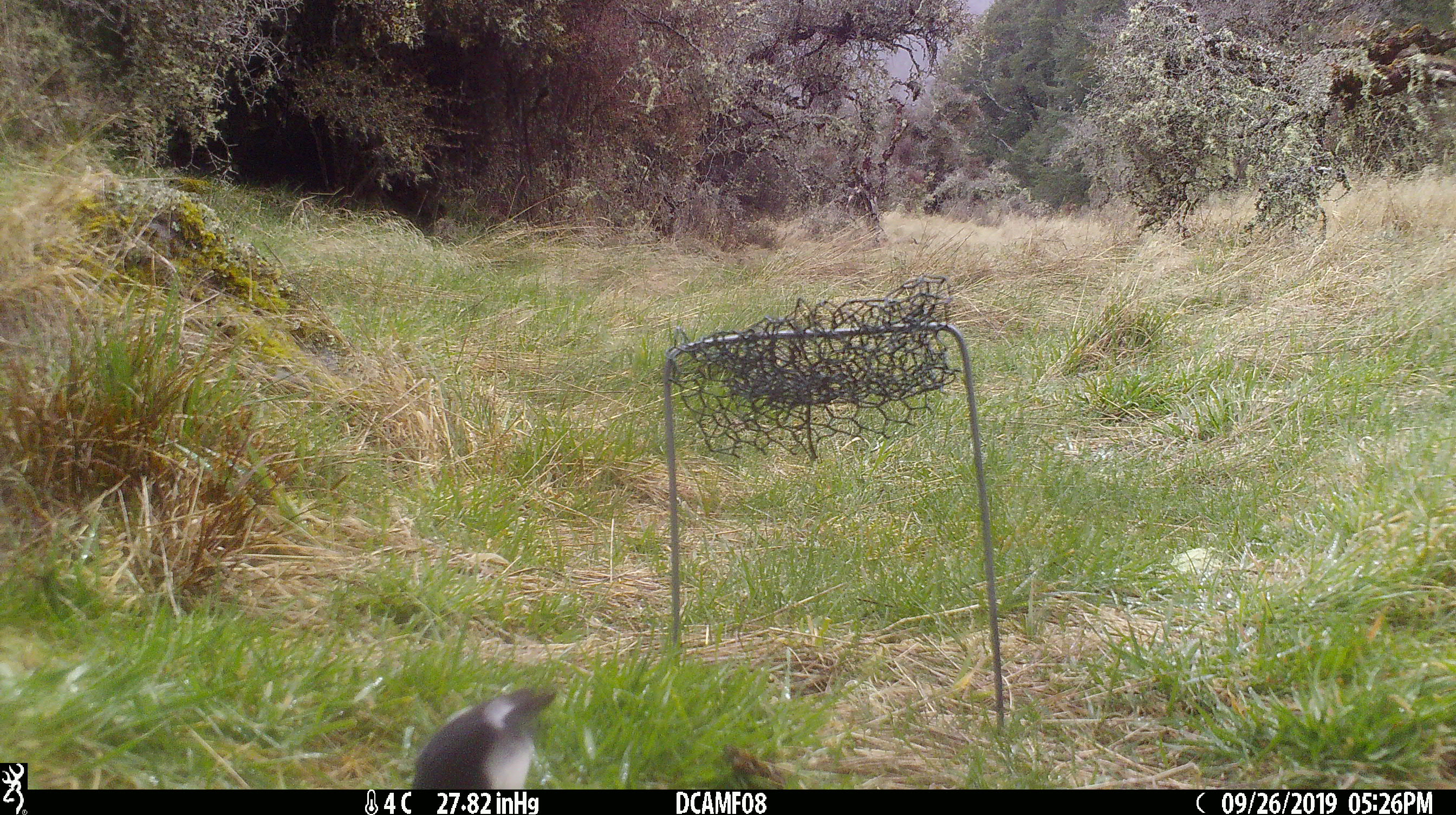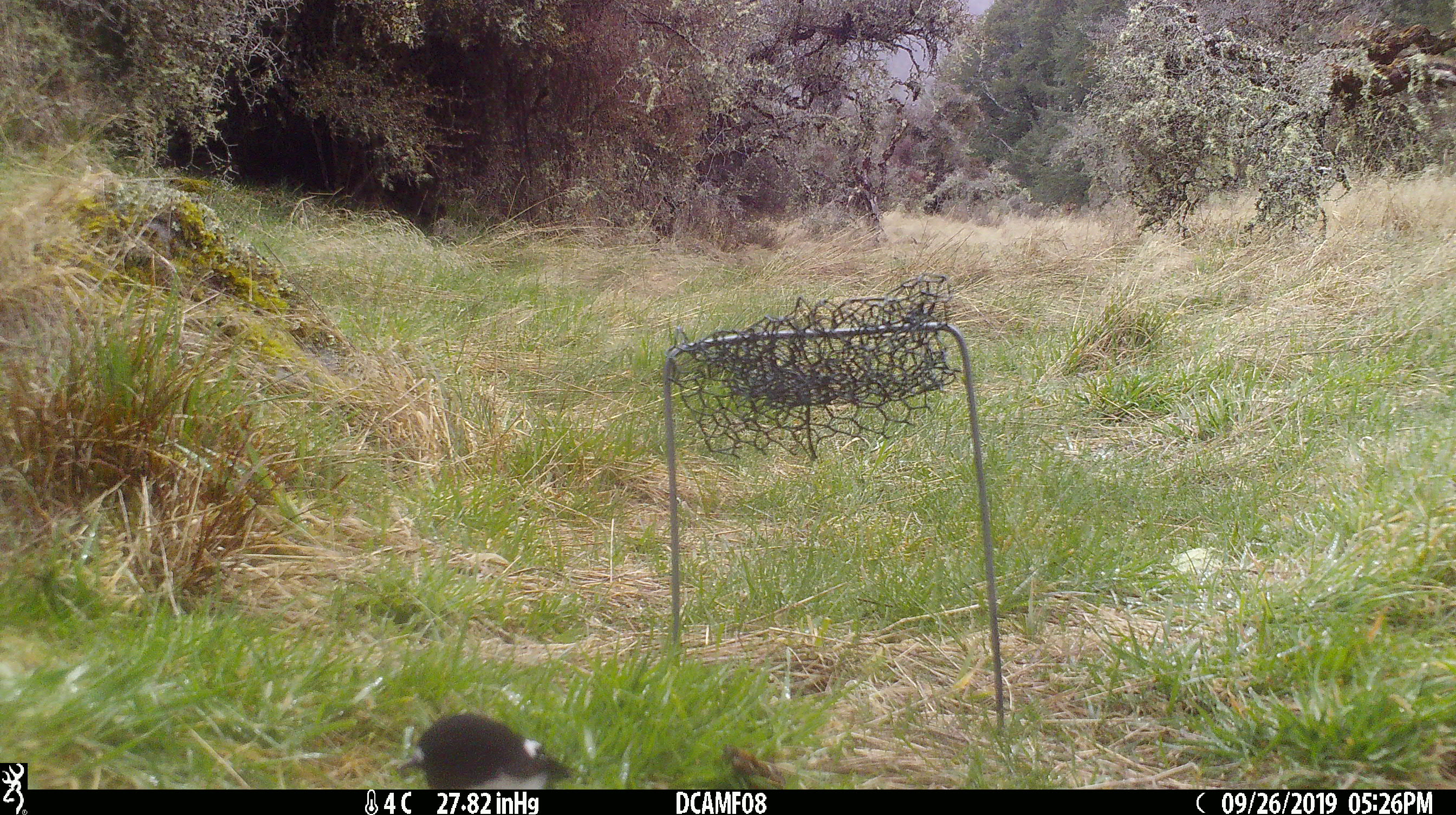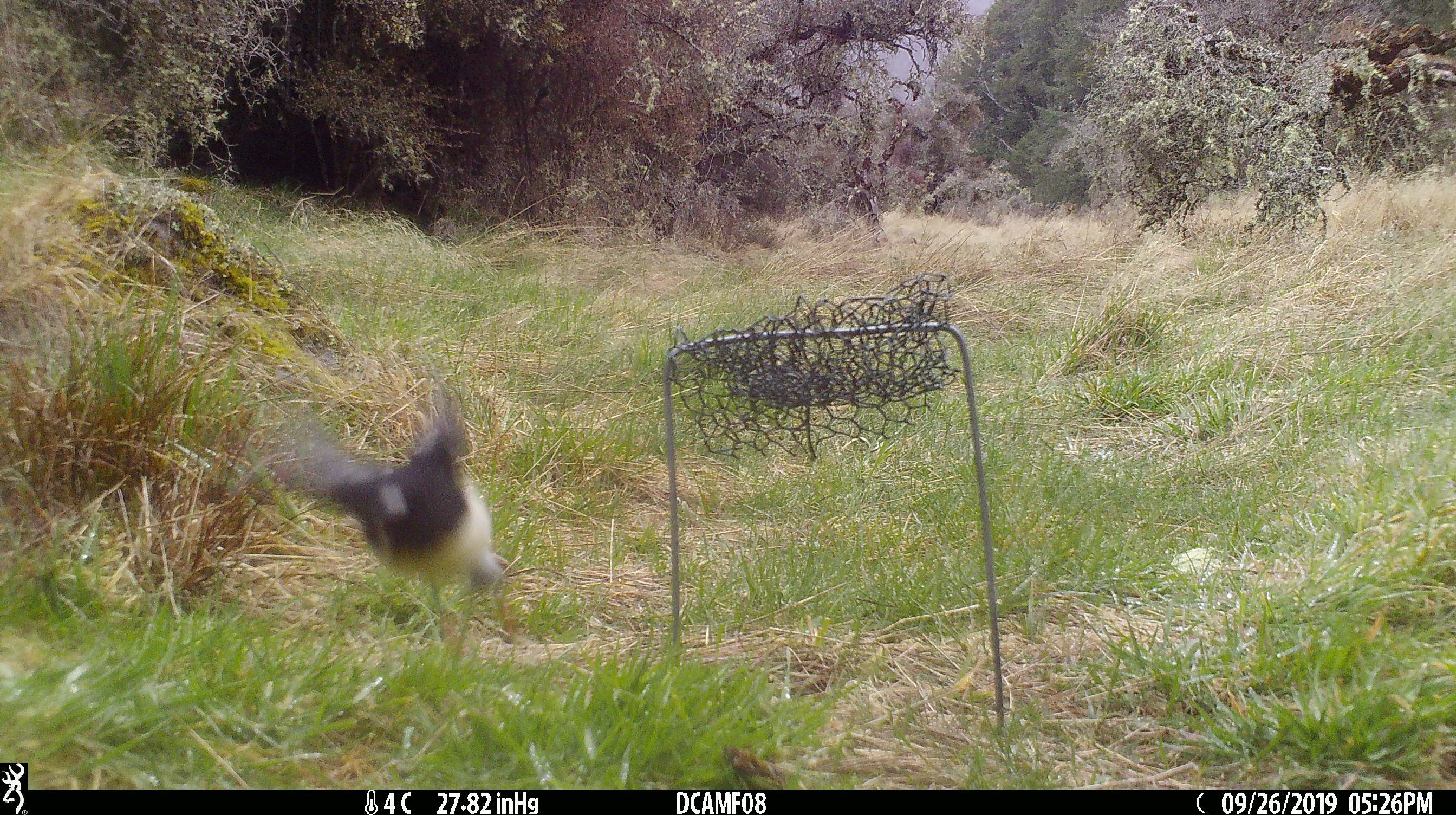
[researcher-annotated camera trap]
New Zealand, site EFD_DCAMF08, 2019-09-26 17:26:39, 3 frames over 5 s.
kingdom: Animalia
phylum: Chordata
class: Aves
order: Passeriformes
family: Petroicidae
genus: Petroica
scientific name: Petroica macrocephala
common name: tomtit